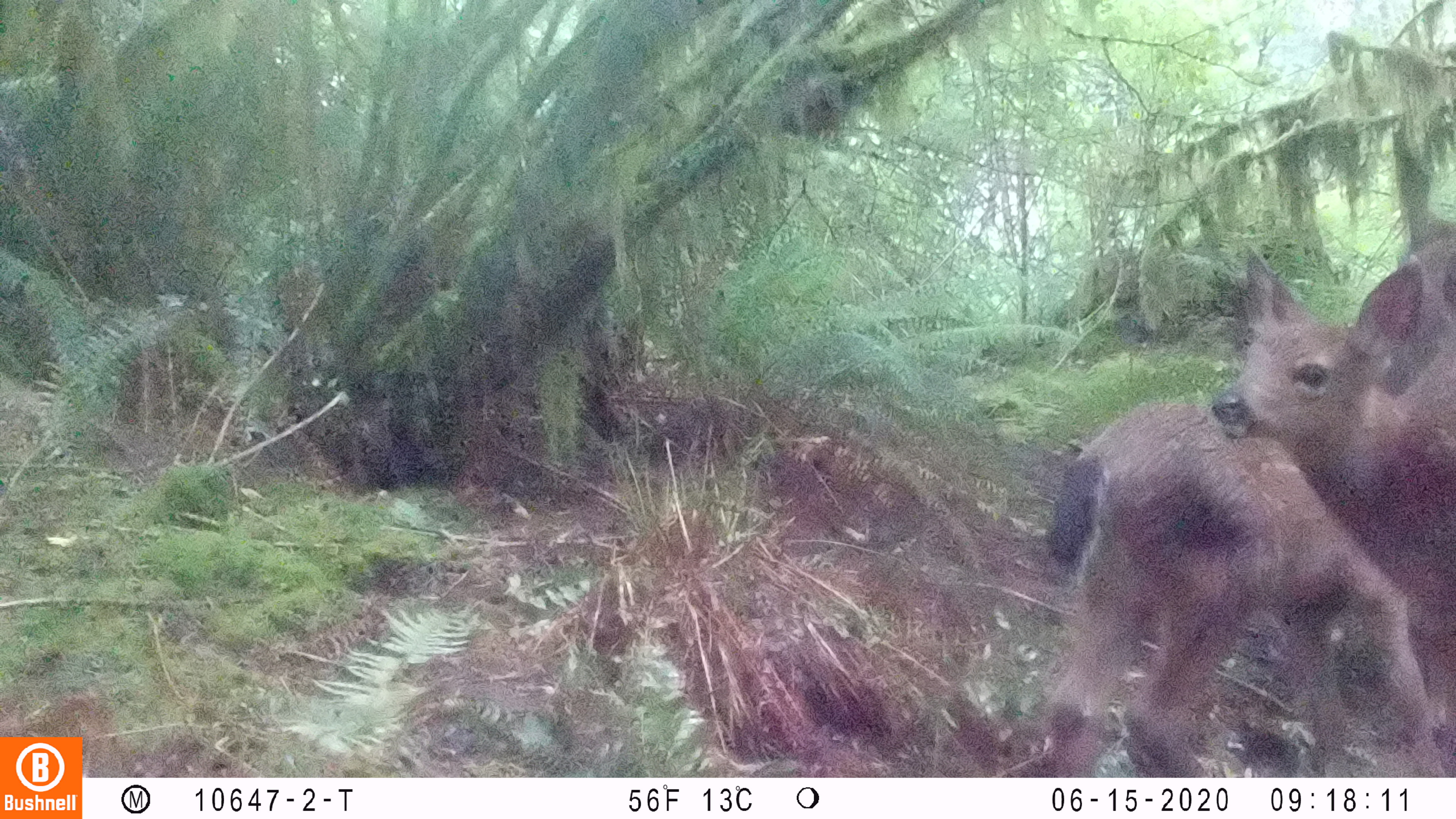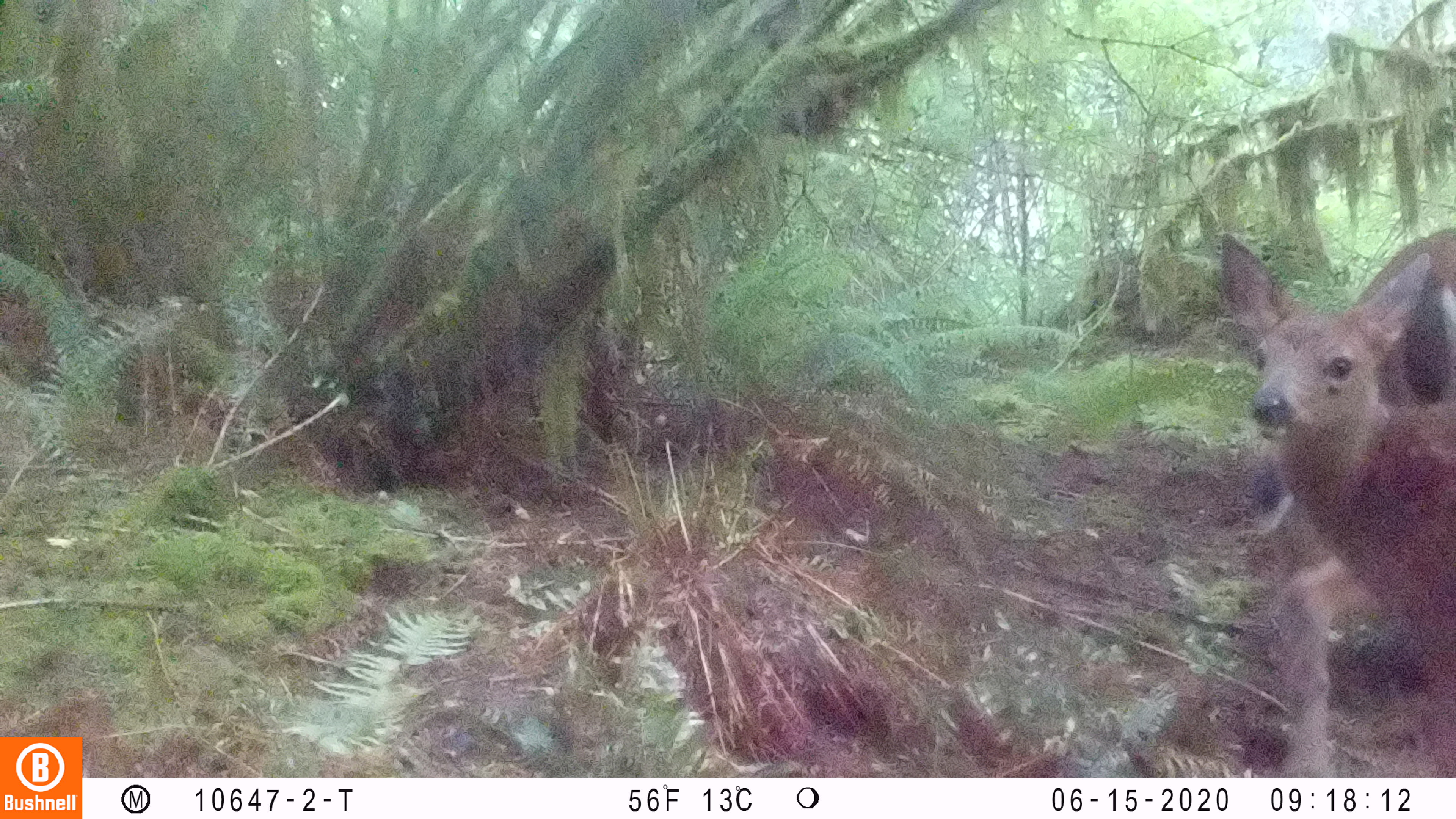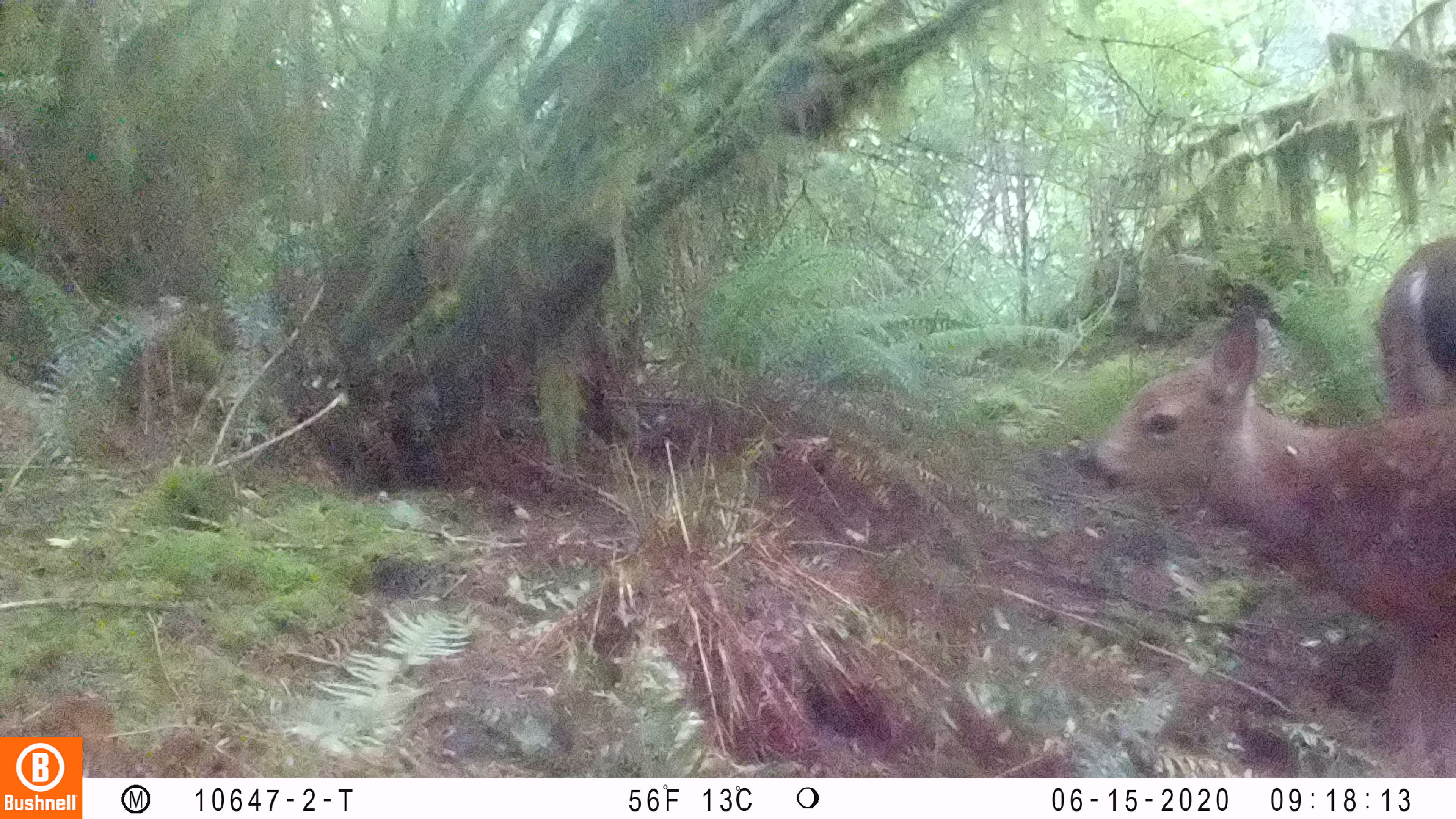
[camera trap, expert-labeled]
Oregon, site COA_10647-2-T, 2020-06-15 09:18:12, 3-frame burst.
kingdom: Animalia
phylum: Chordata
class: Mammalia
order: Artiodactyla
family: Cervidae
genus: Odocoileus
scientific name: Odocoileus hemionus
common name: black-tailed deer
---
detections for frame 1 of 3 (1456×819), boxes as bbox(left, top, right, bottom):
black-tailed deer: bbox(1037, 267, 1447, 769)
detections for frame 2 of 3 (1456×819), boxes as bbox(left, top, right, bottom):
black-tailed deer: bbox(1214, 203, 1453, 770)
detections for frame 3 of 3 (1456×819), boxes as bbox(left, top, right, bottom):
black-tailed deer: bbox(1072, 229, 1453, 766)